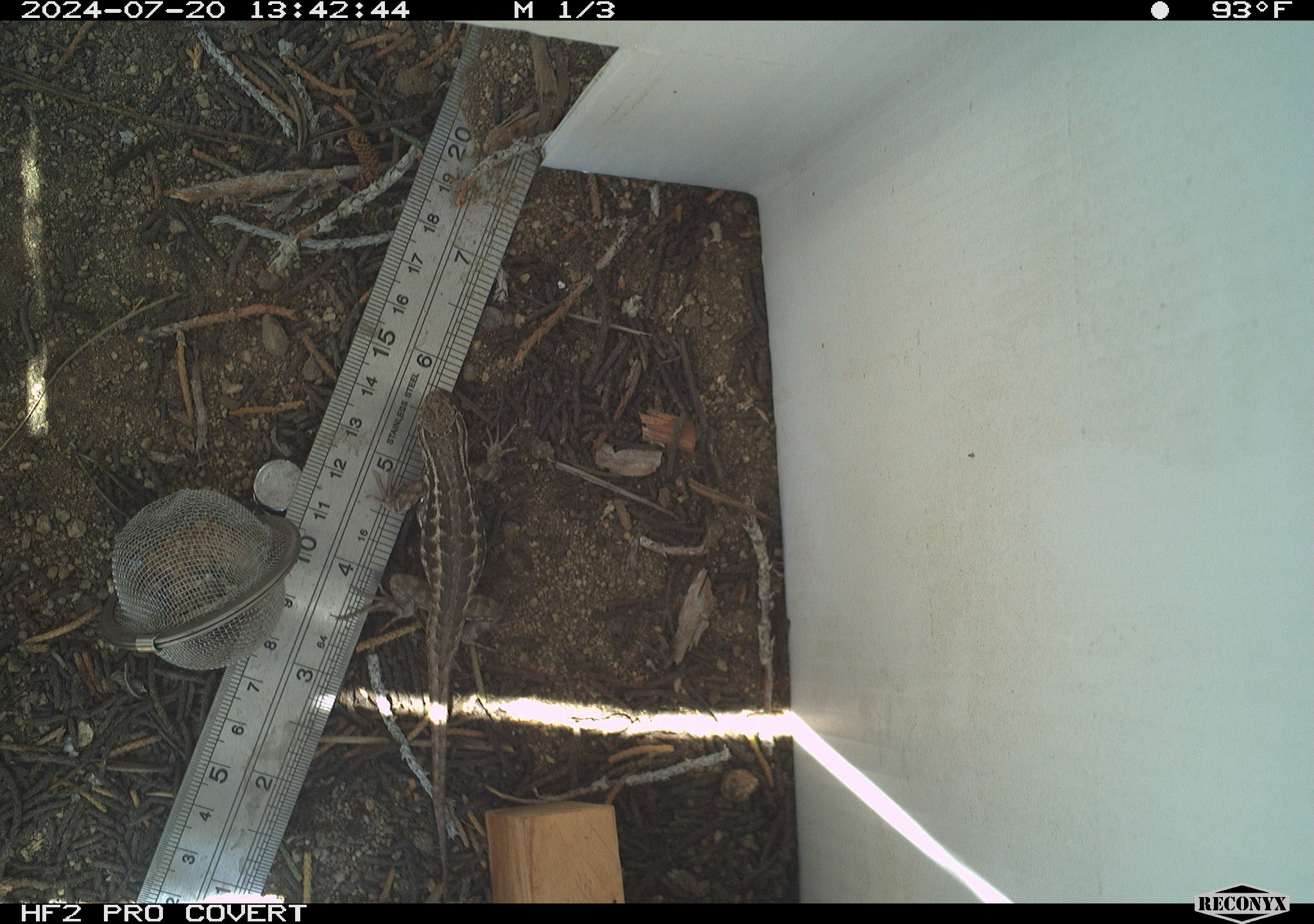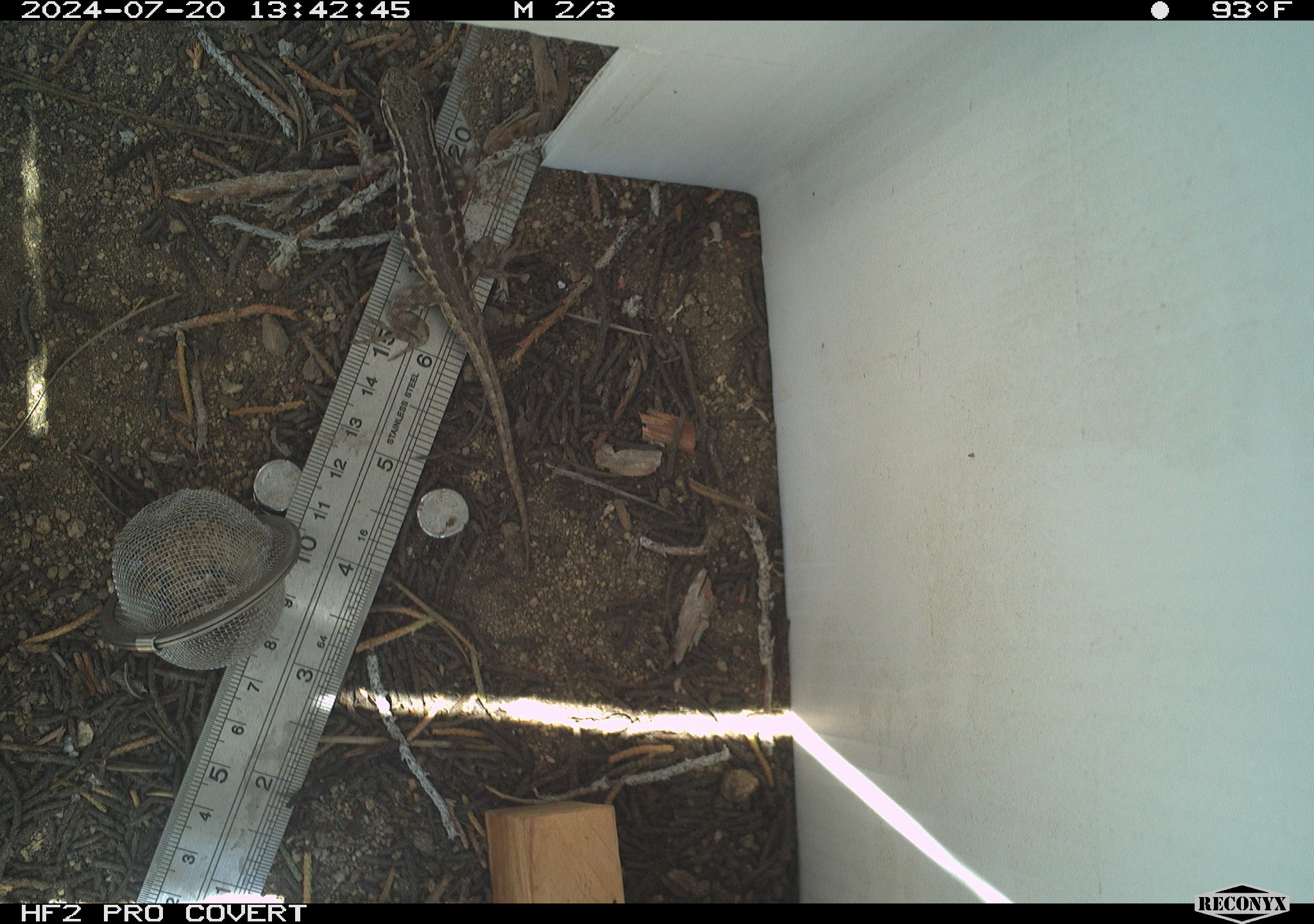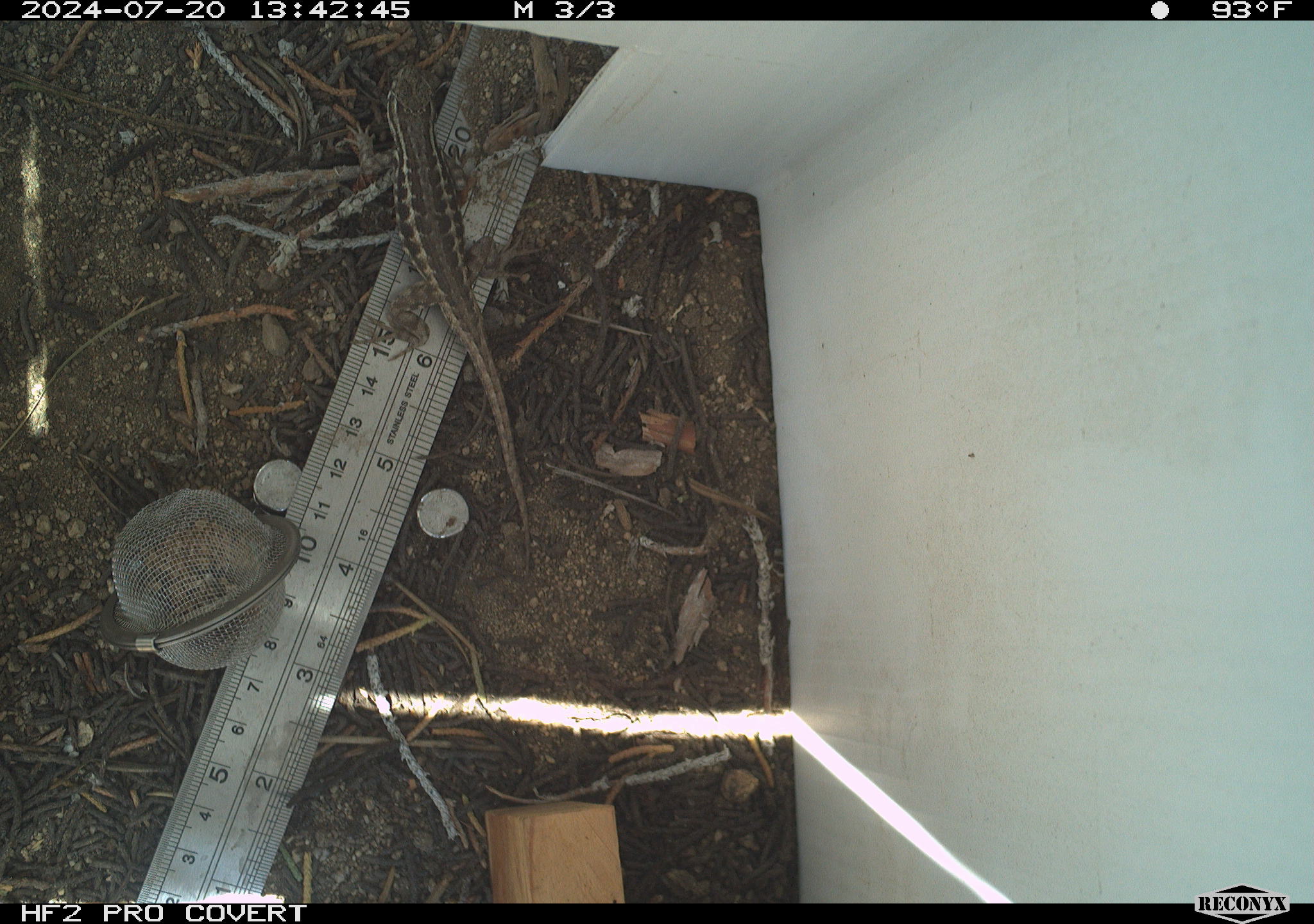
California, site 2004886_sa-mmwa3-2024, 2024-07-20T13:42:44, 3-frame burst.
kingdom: Animalia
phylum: Chordata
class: Reptilia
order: Squamata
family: Phrynosomatidae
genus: Sceloporus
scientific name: Sceloporus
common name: spiny lizards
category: sceloporus species